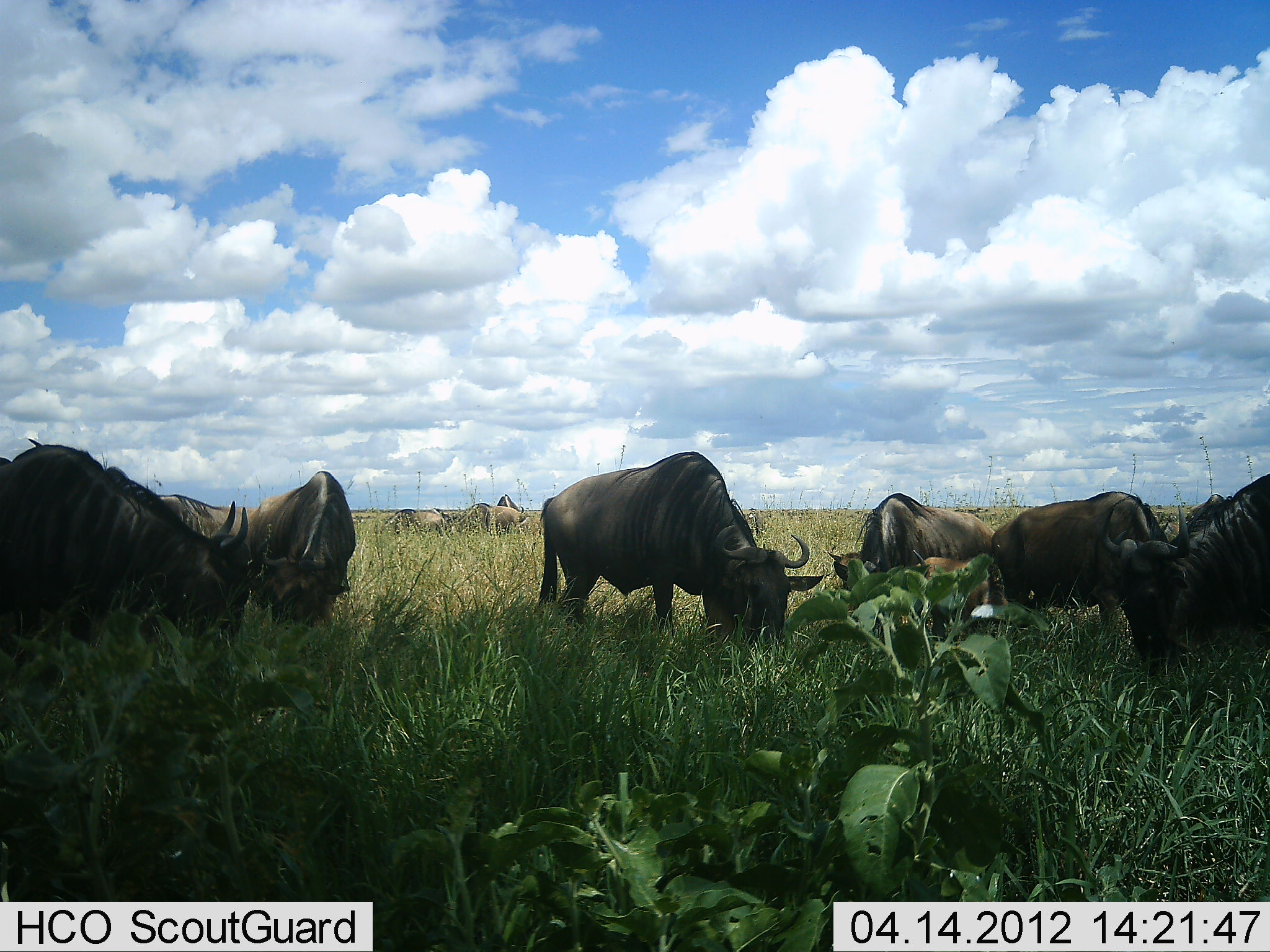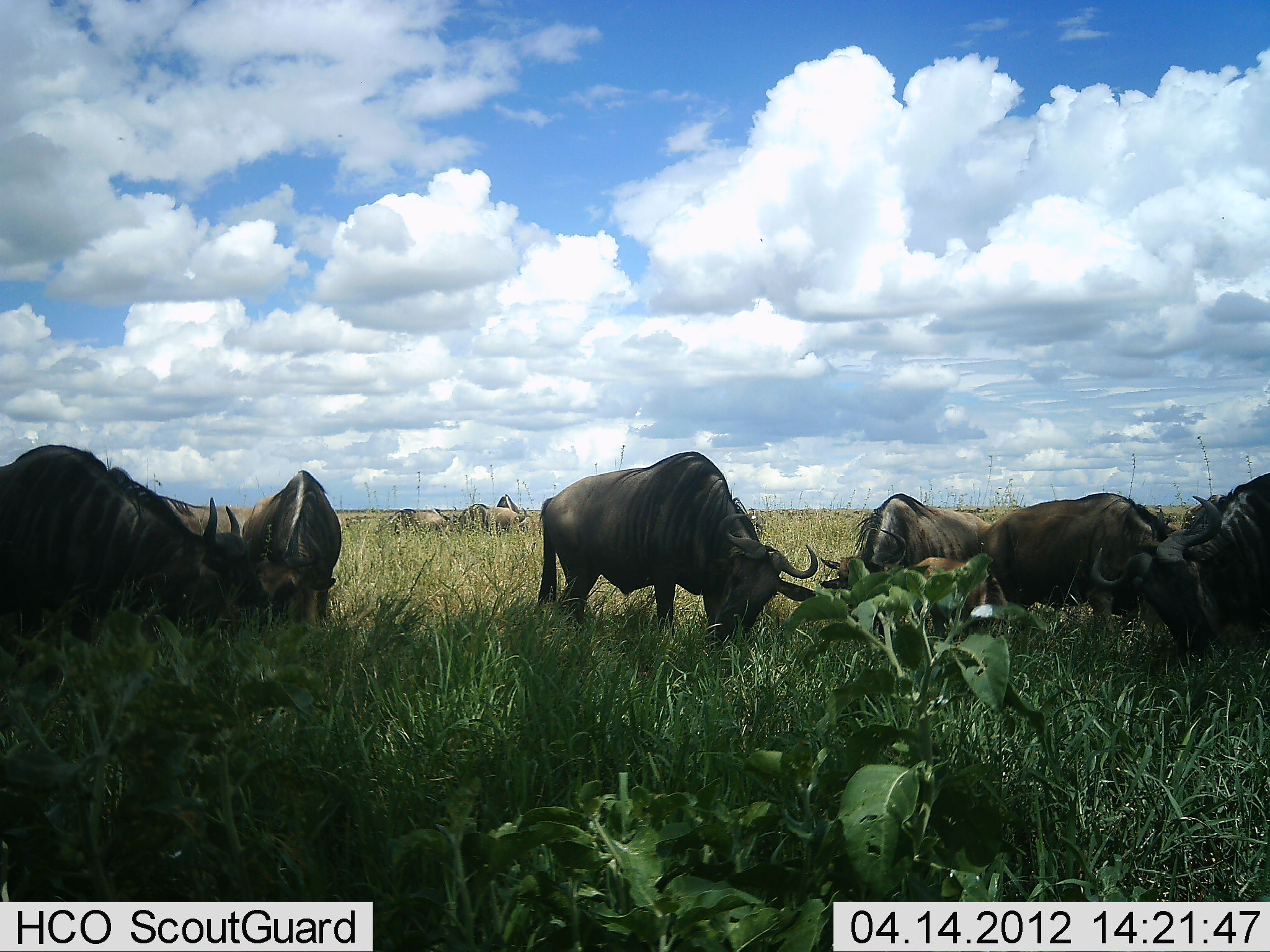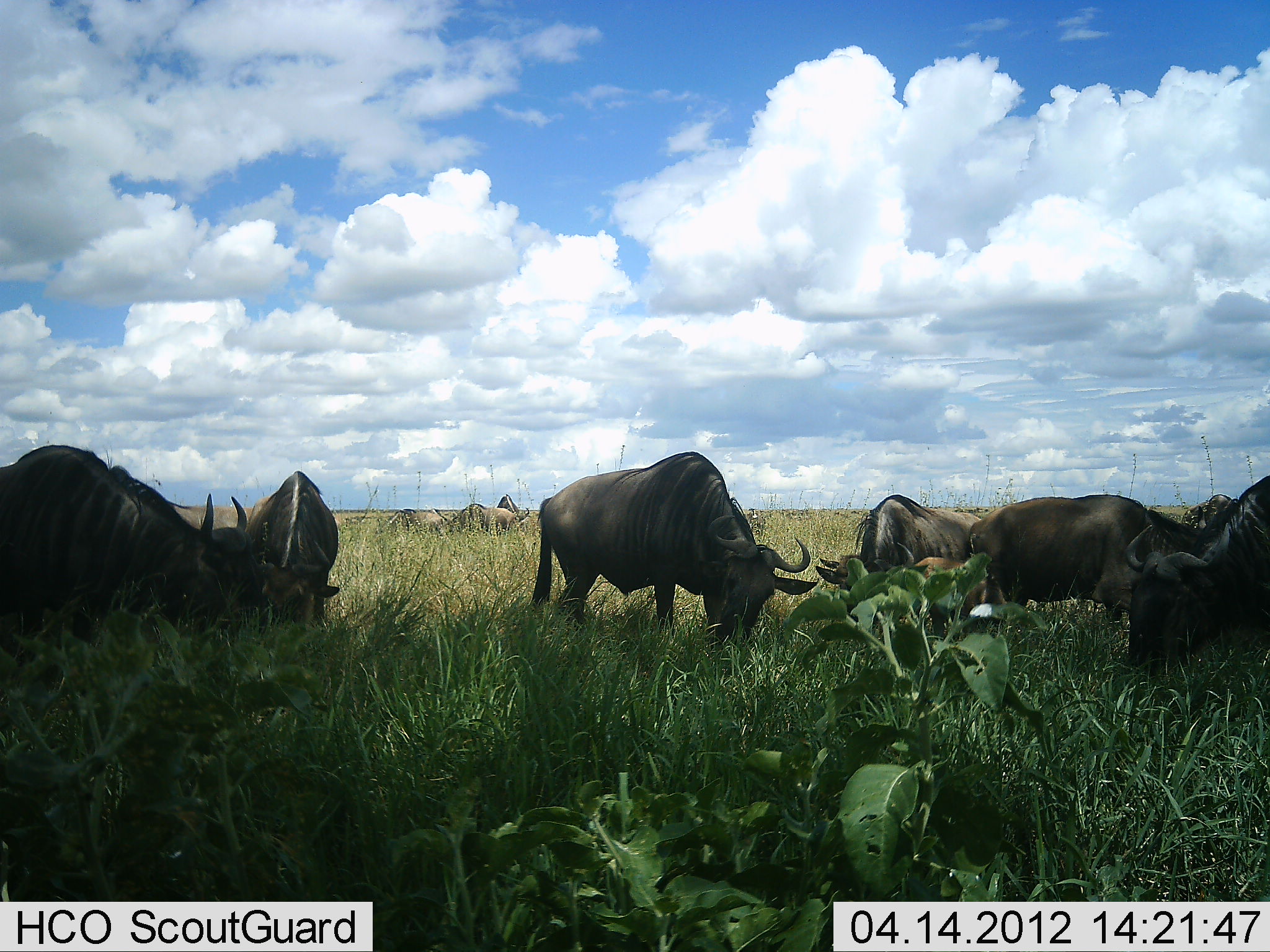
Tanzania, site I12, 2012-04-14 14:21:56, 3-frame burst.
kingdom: Animalia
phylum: Chordata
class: Mammalia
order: Artiodactyla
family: Bovidae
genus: Connochaetes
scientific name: Connochaetes taurinus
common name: blue wildebeest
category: wildebeest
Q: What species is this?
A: Wildebeest (blue wildebeest) (Connochaetes taurinus).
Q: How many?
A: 9.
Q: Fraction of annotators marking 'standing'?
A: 50%.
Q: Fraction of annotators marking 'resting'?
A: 8%.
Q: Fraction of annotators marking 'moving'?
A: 8%.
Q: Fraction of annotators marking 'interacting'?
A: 0%.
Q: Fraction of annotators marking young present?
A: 8%.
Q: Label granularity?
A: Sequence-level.